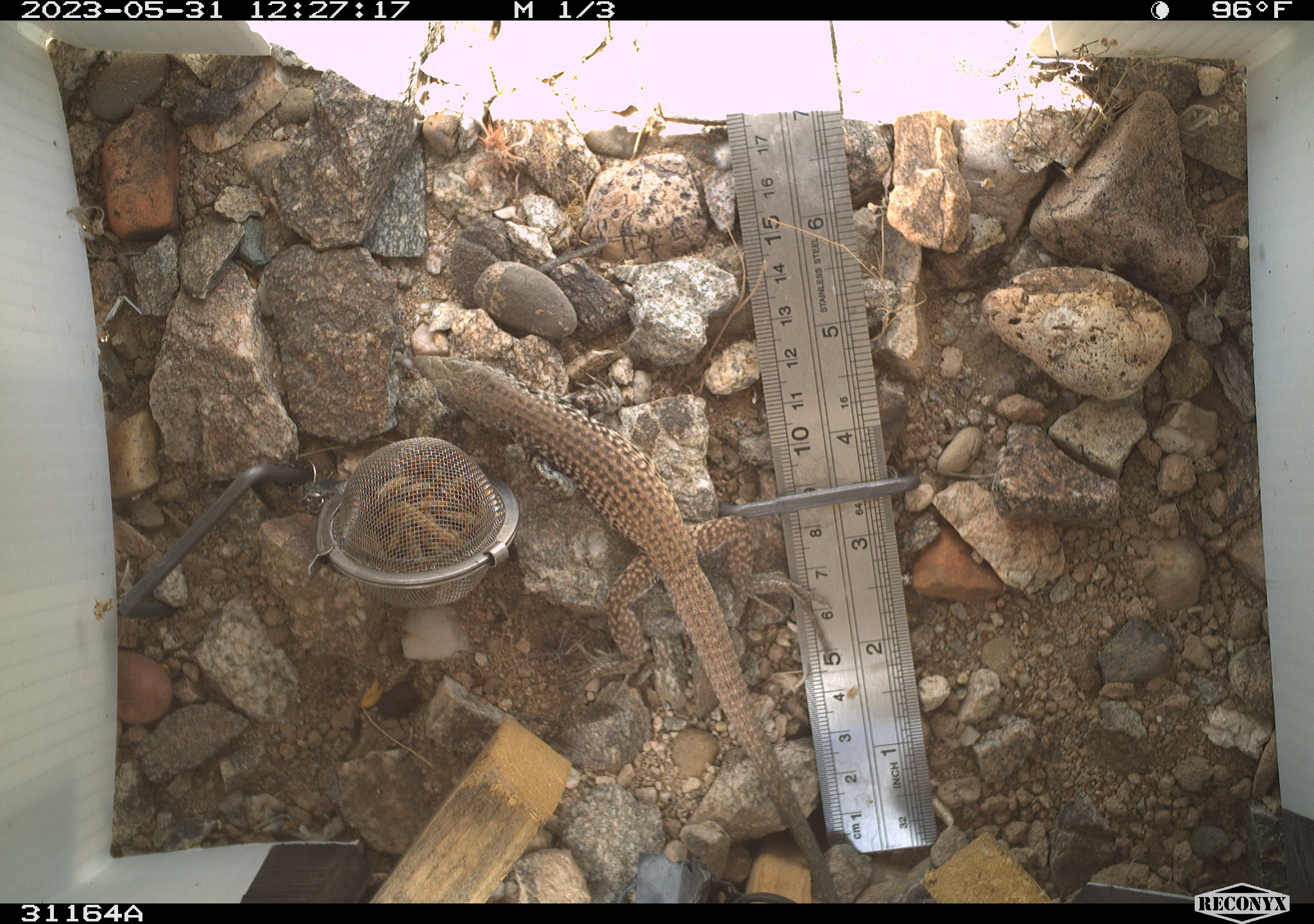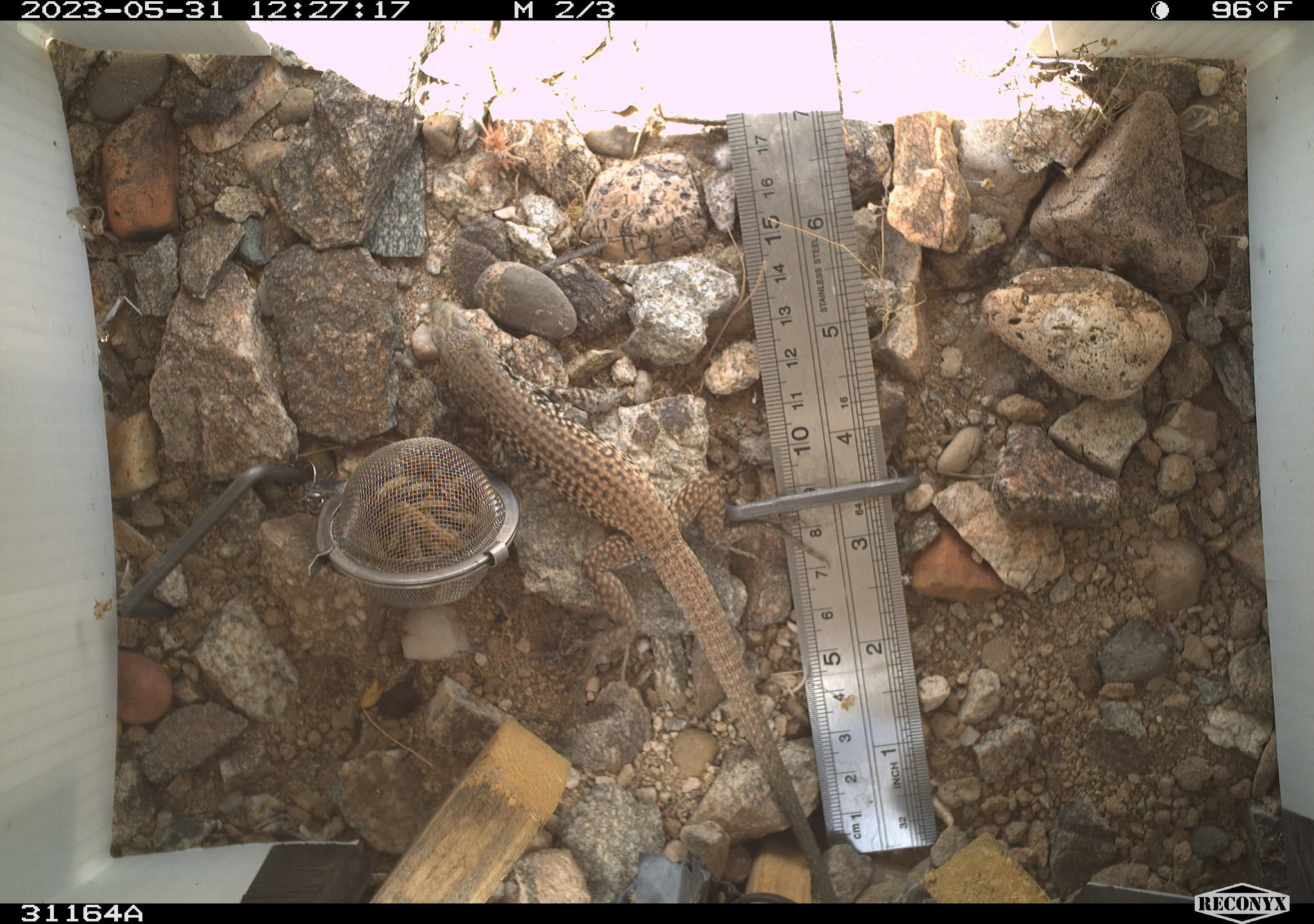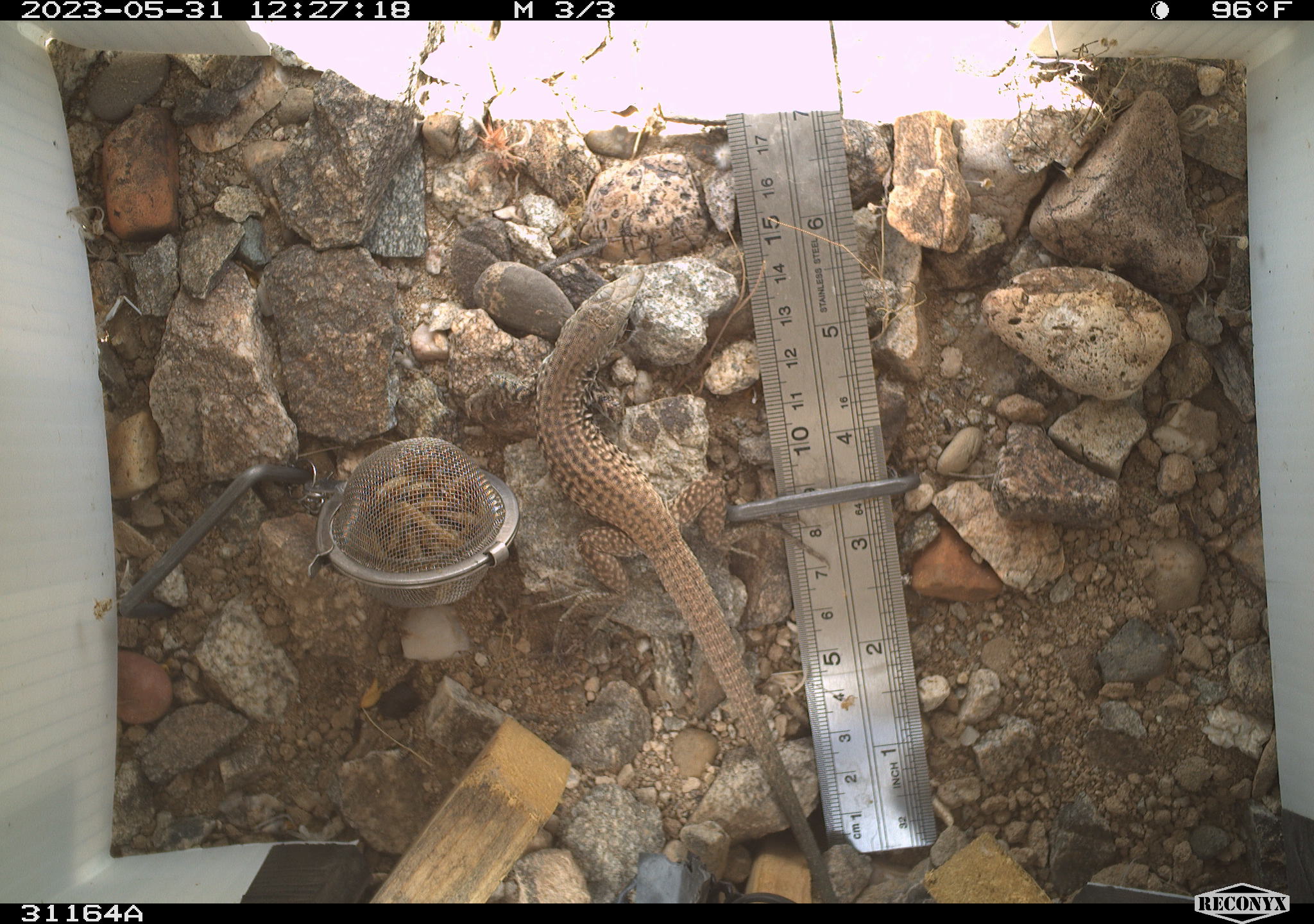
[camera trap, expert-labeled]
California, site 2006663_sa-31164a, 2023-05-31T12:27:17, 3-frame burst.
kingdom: Animalia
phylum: Chordata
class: Reptilia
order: Squamata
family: Teiidae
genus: Aspidoscelis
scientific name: Aspidoscelis tigris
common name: western whiptail